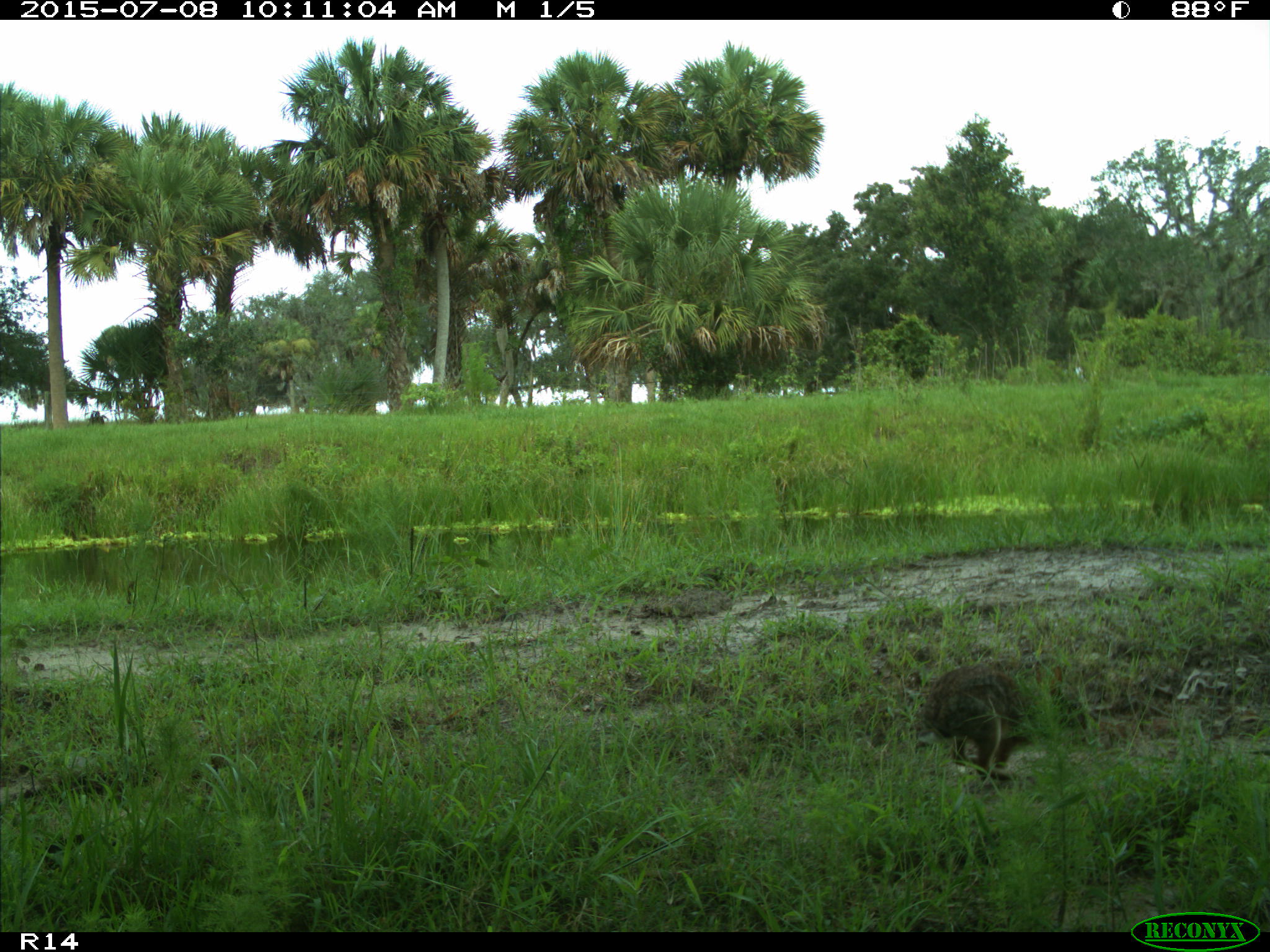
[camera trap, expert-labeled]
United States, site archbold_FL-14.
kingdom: Animalia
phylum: Chordata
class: Mammalia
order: Lagomorpha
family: Leporidae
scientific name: Leporidae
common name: rabbits and hares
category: unidentified rabbit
Unidentified rabbit (rabbits and hares) (Leporidae).